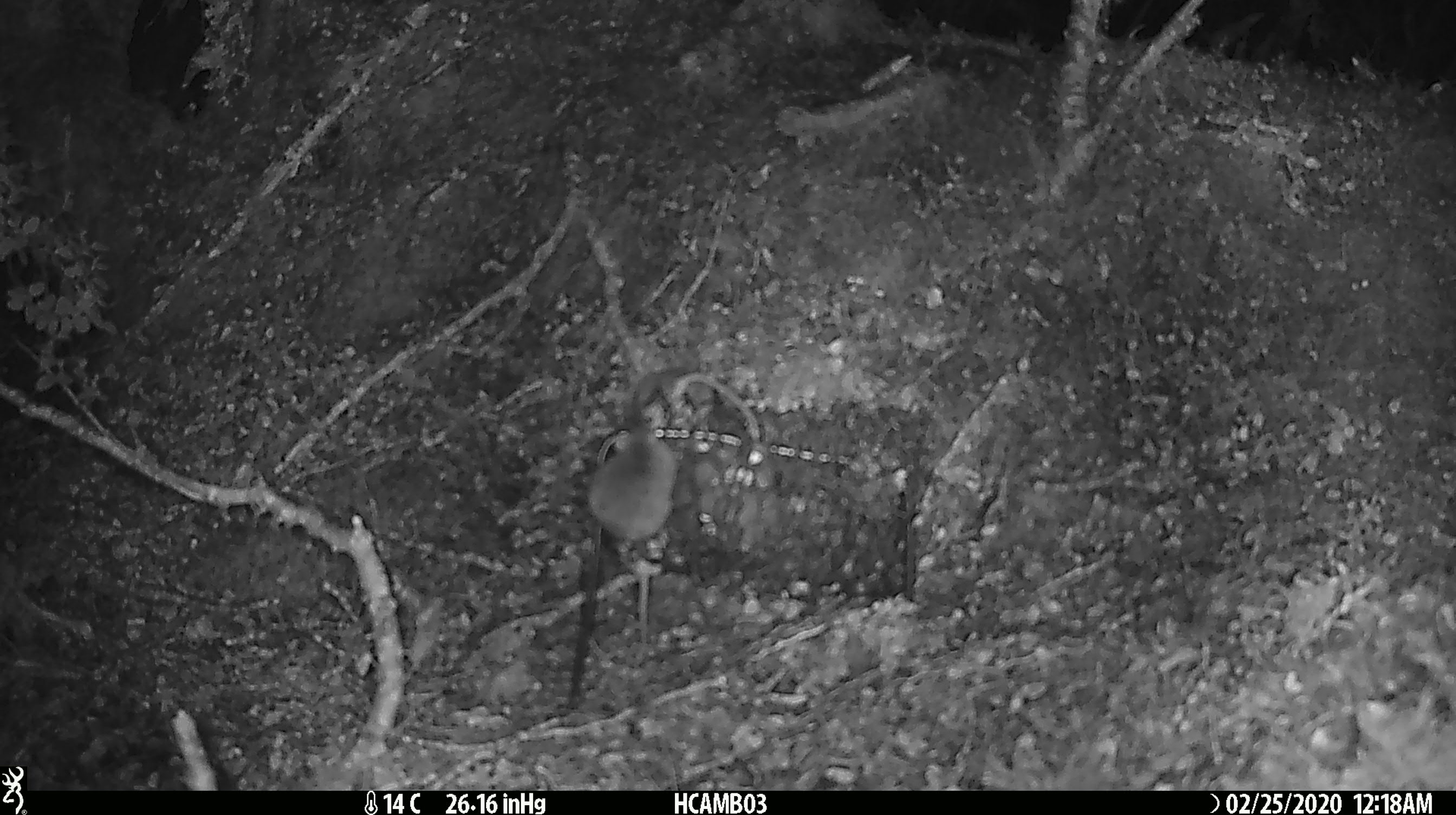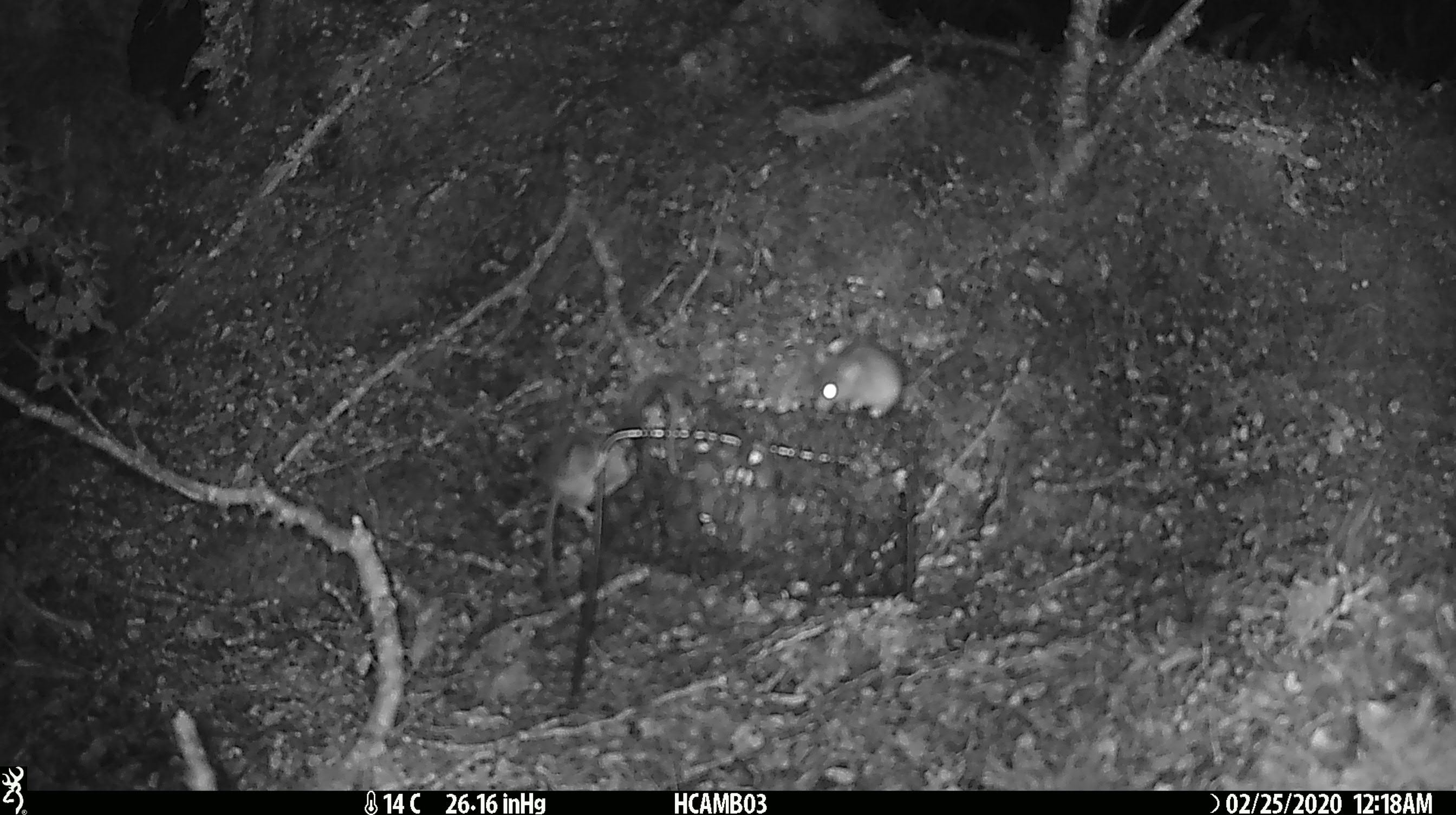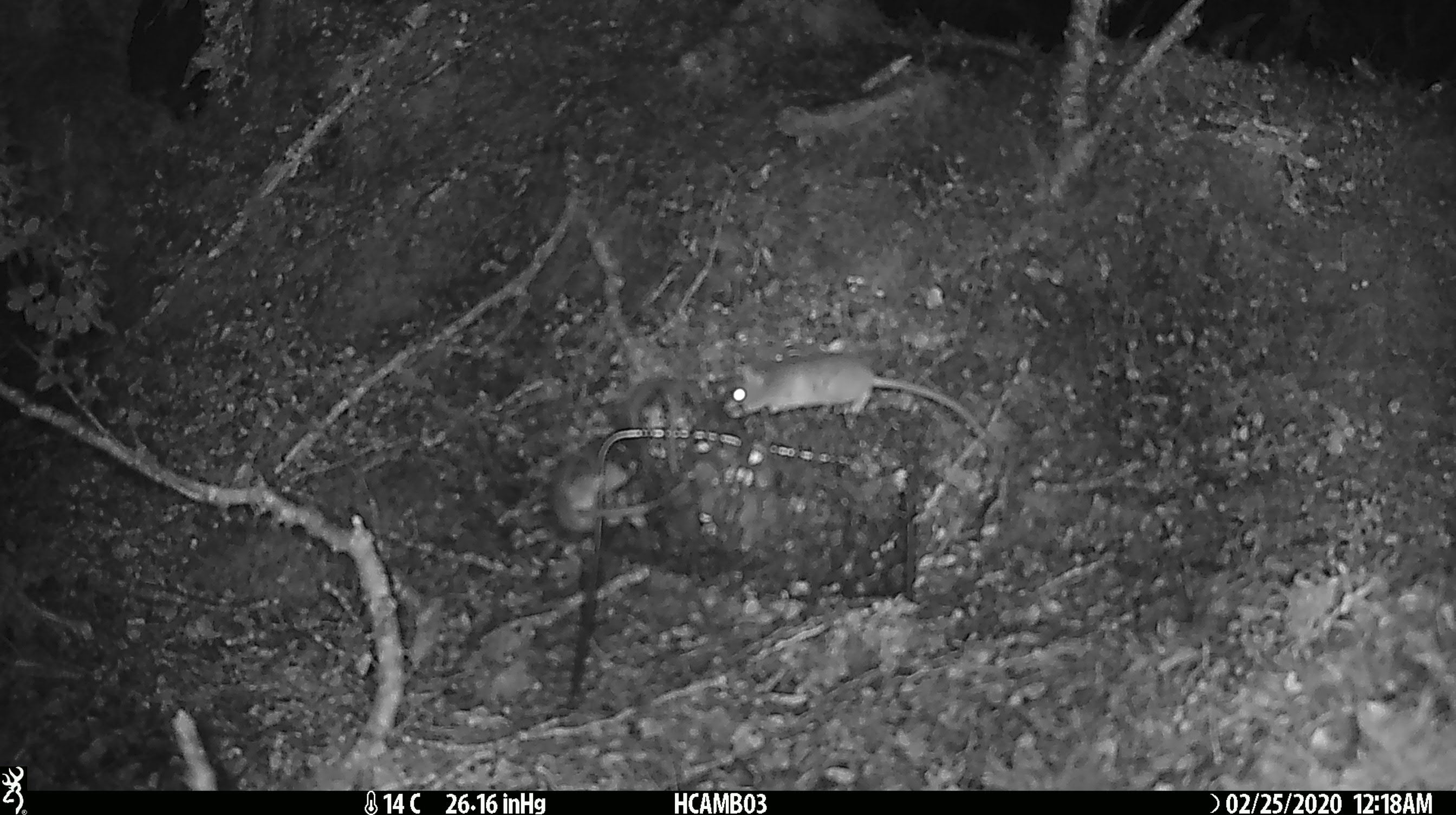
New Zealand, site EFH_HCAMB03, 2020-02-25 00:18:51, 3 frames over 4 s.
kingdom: Animalia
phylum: Chordata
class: Mammalia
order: Rodentia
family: Muridae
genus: Mus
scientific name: Mus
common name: mouse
Mouse (Mus).